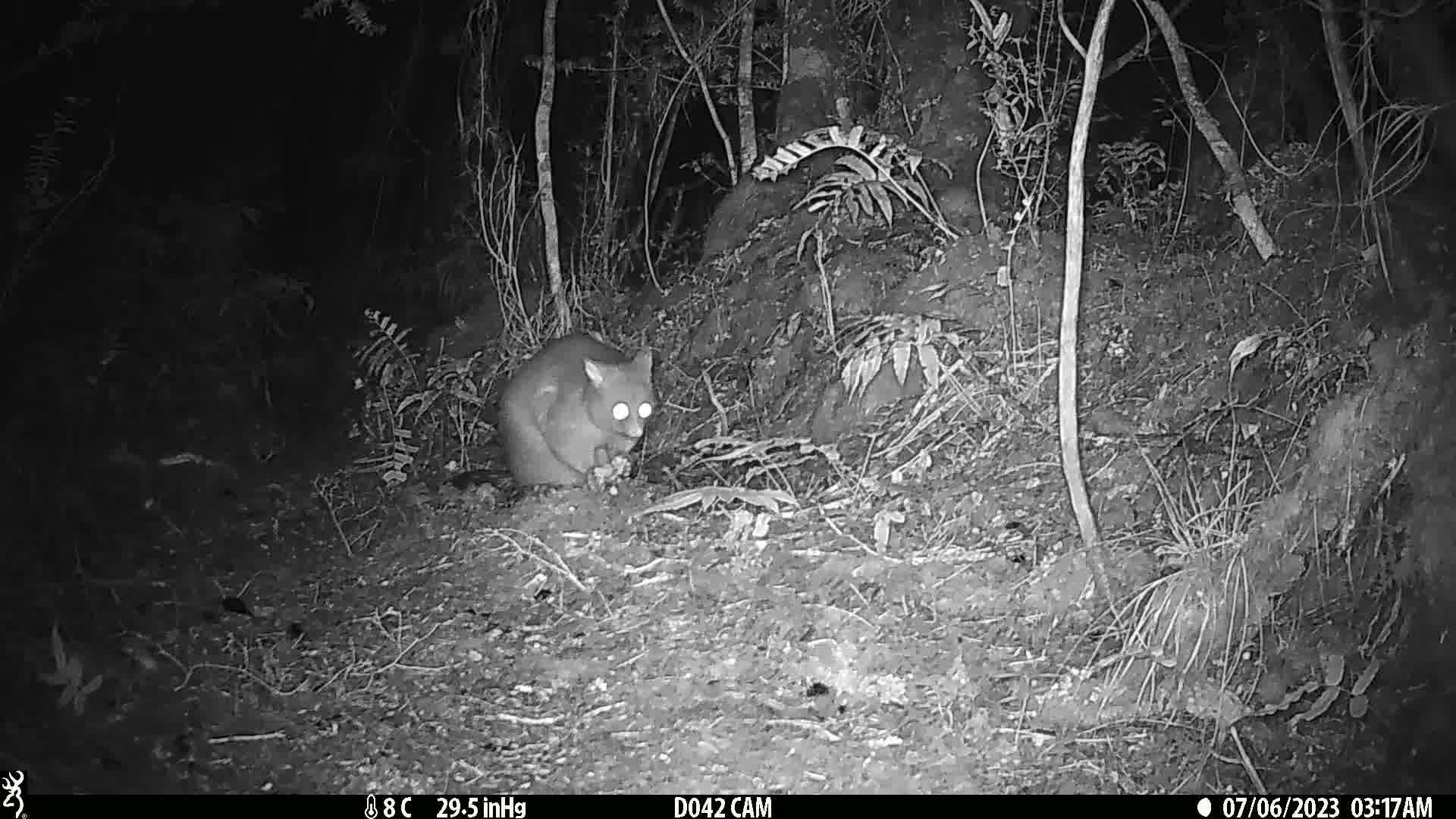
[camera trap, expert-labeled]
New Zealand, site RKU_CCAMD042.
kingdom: Animalia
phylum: Chordata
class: Mammalia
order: Diprotodontia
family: Phalangeridae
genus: Trichosurus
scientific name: Trichosurus vulpecula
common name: common brushtail possum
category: possum